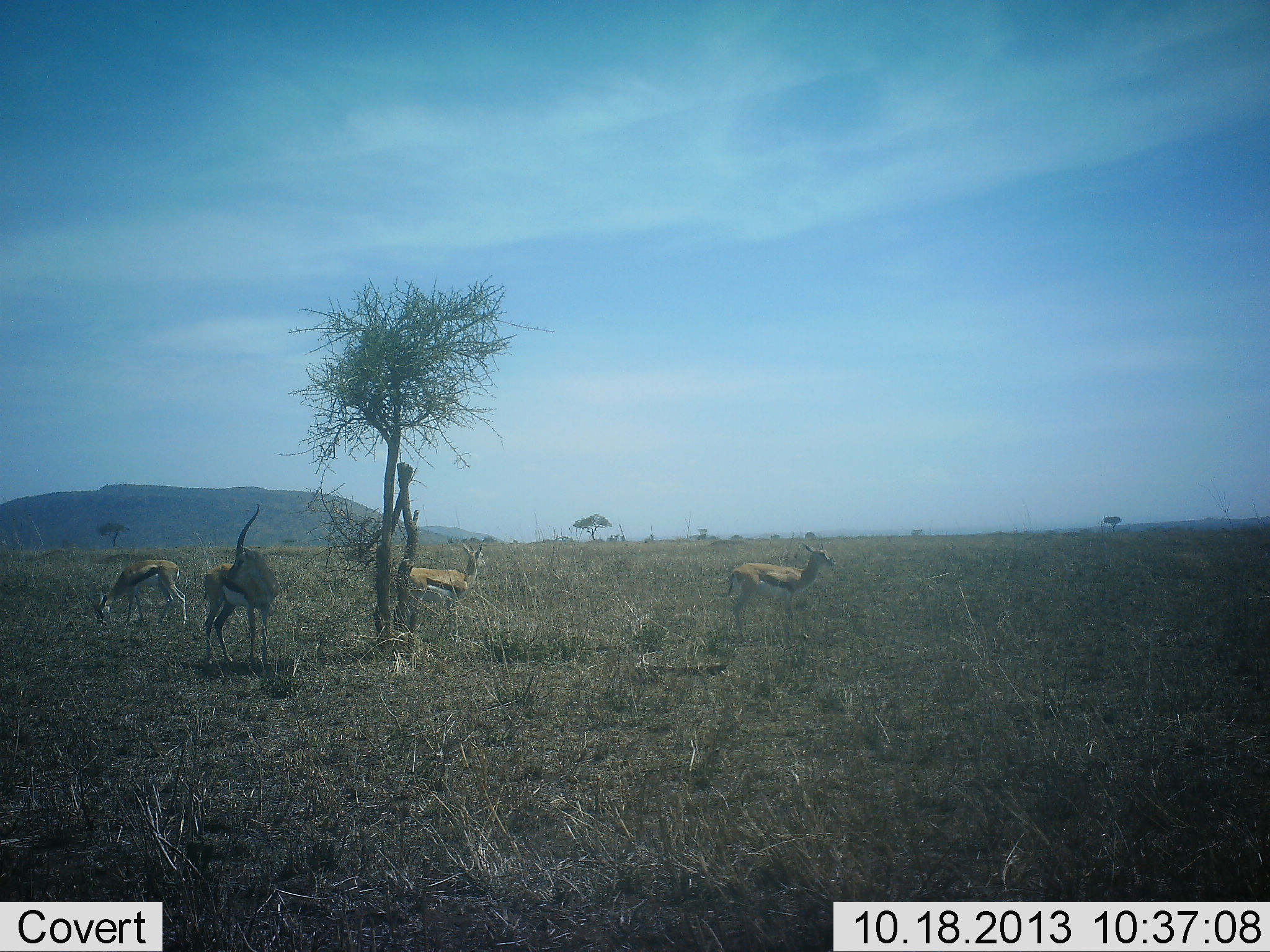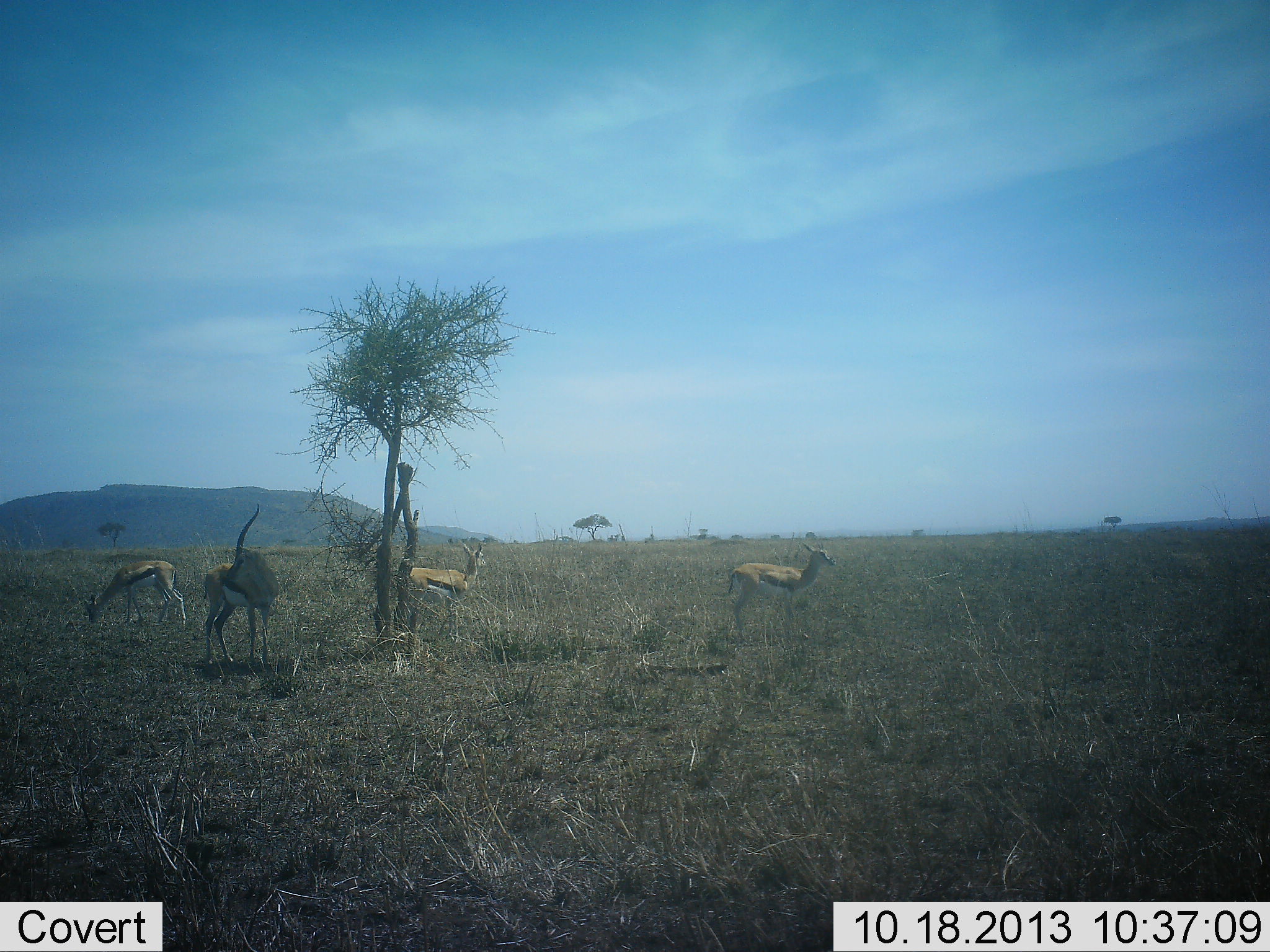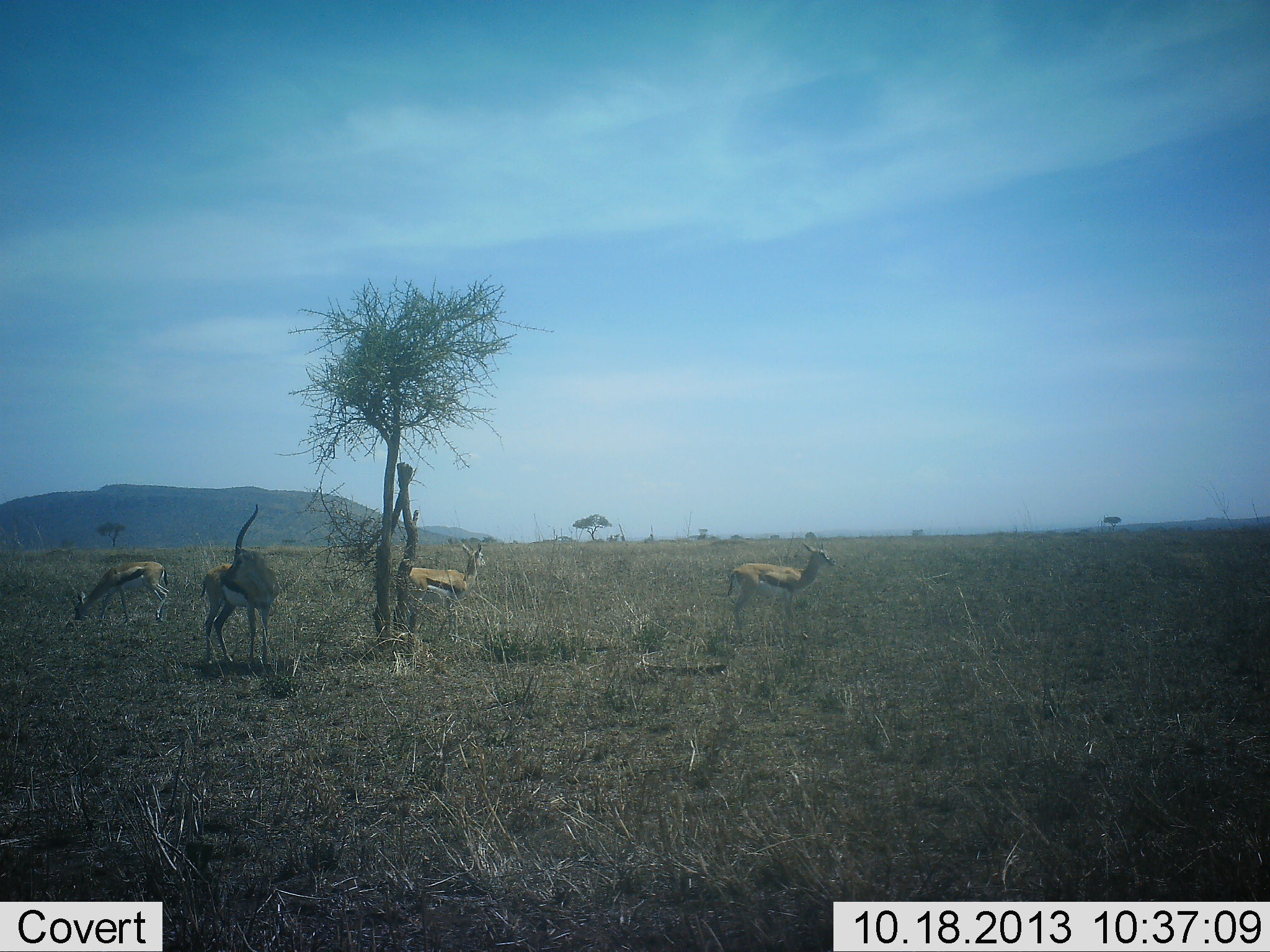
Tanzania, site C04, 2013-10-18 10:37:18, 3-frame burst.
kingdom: Animalia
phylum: Chordata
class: Mammalia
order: Artiodactyla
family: Bovidae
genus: Eudorcas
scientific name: Eudorcas thomsonii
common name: thomson's gazelle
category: gazellethomsons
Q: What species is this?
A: Gazellethomsons (thomson's gazelle) (Eudorcas thomsonii).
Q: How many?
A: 4.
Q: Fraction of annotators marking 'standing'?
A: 100%.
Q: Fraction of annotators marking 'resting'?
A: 0%.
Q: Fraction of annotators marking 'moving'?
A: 0%.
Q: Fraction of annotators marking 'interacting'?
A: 0%.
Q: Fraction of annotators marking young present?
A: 0%.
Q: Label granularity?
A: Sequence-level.